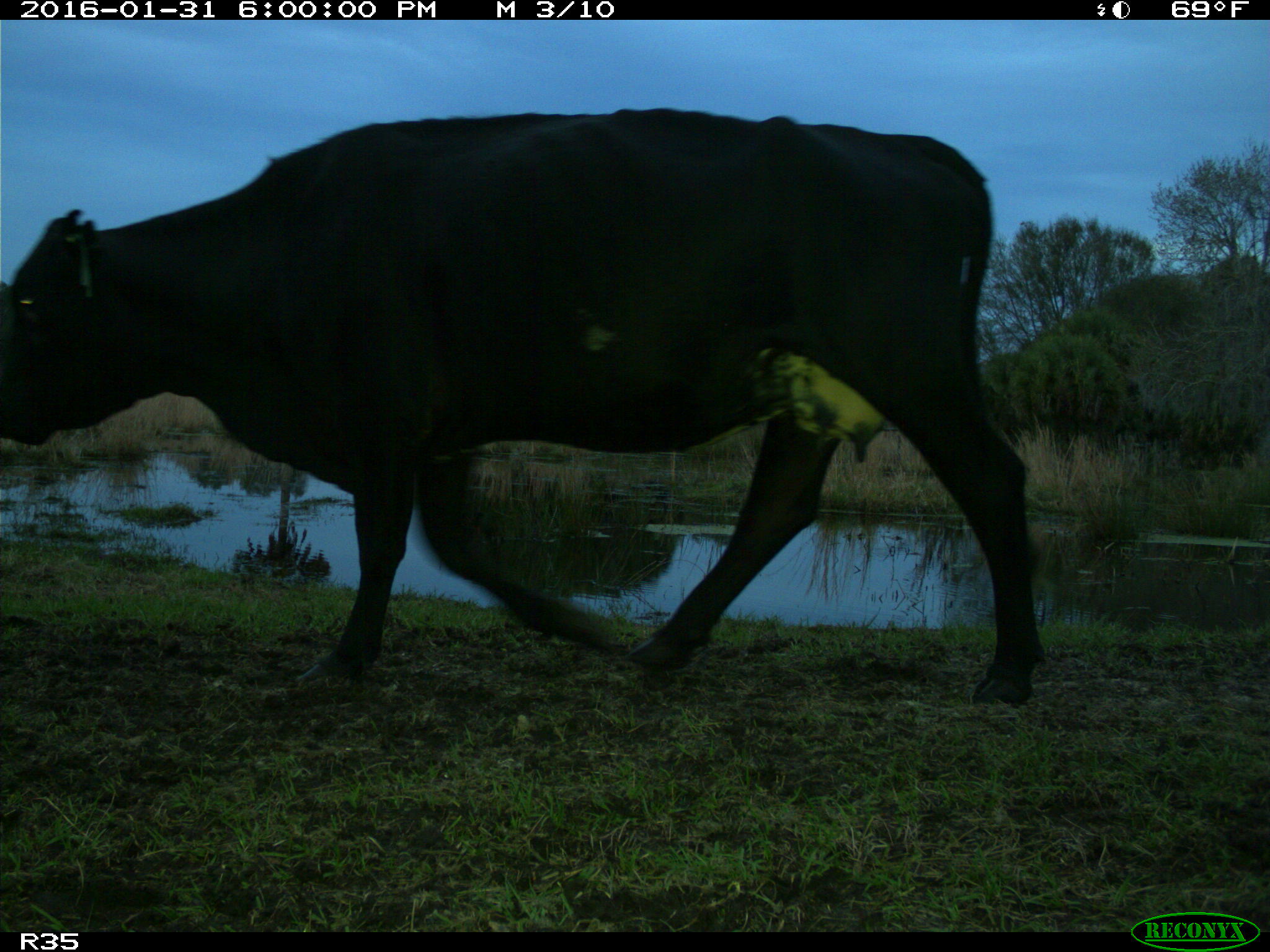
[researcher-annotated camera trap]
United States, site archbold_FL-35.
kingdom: Animalia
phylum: Chordata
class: Mammalia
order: Artiodactyla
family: Bovidae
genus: Bos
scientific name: Bos taurus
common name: domestic cow